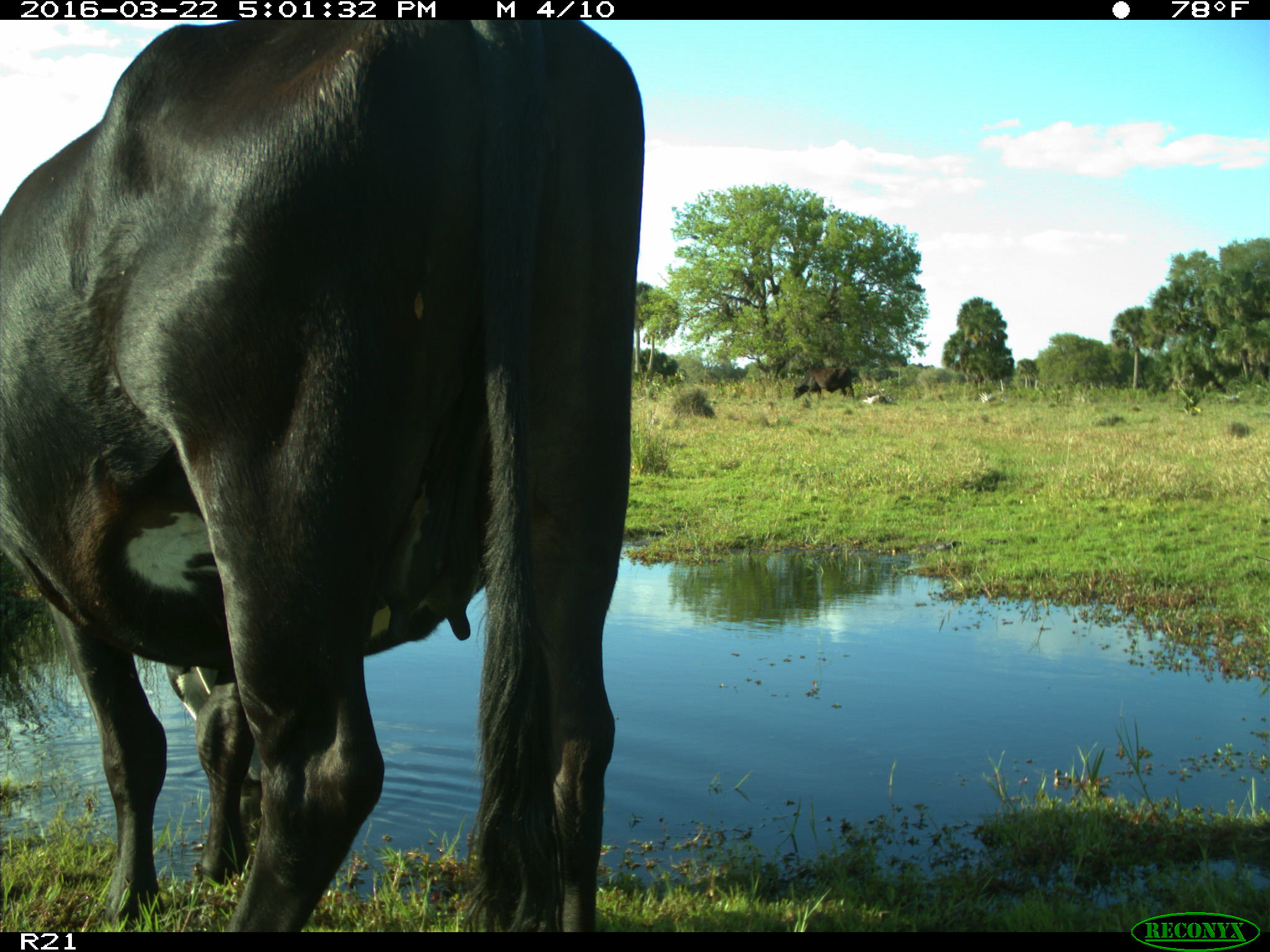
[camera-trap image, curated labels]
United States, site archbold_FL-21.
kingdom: Animalia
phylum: Chordata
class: Mammalia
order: Artiodactyla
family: Bovidae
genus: Bos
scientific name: Bos taurus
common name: domestic cow